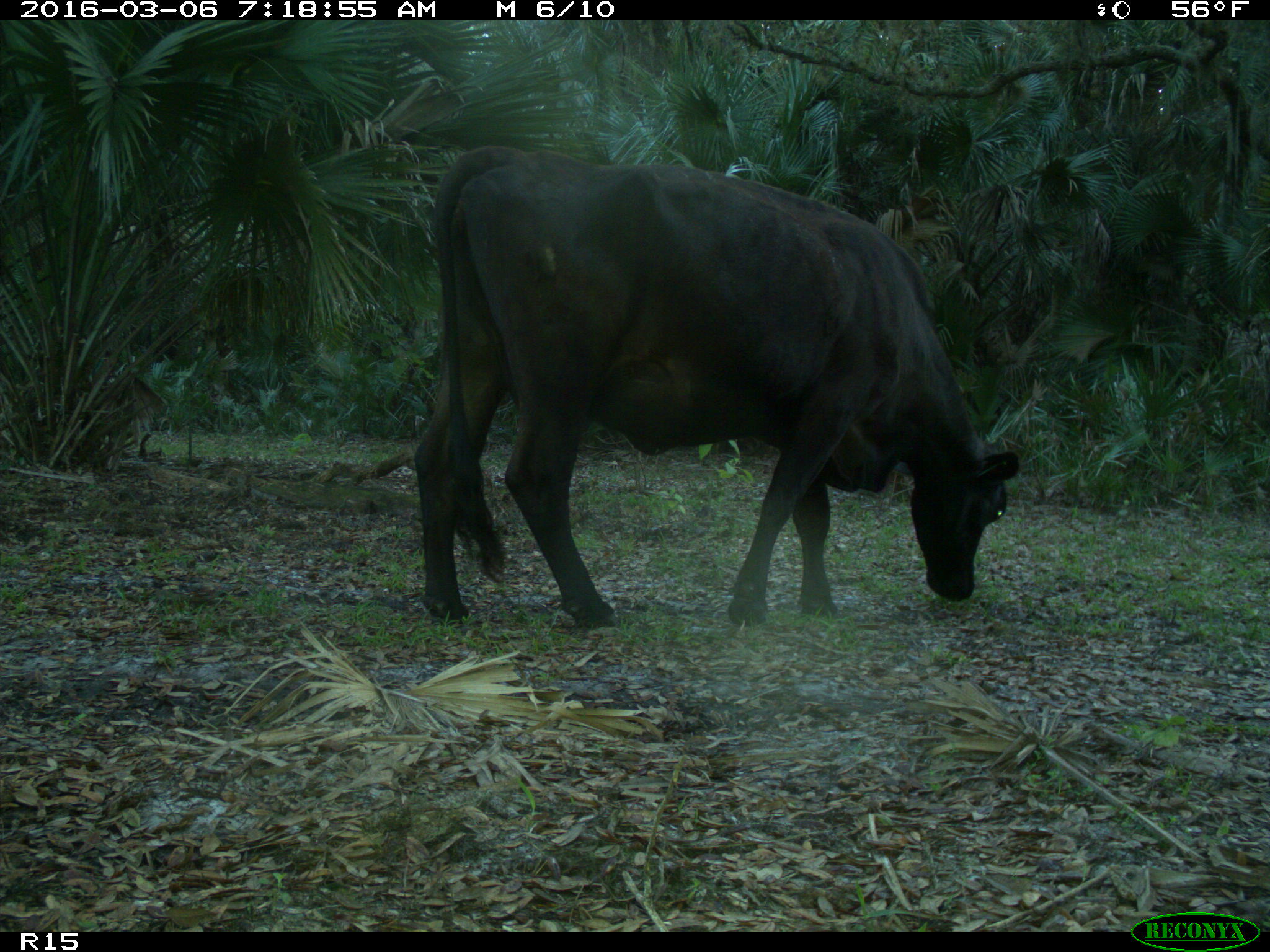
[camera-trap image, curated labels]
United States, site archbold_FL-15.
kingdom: Animalia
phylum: Chordata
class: Mammalia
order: Artiodactyla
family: Bovidae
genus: Bos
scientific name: Bos taurus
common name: domestic cow